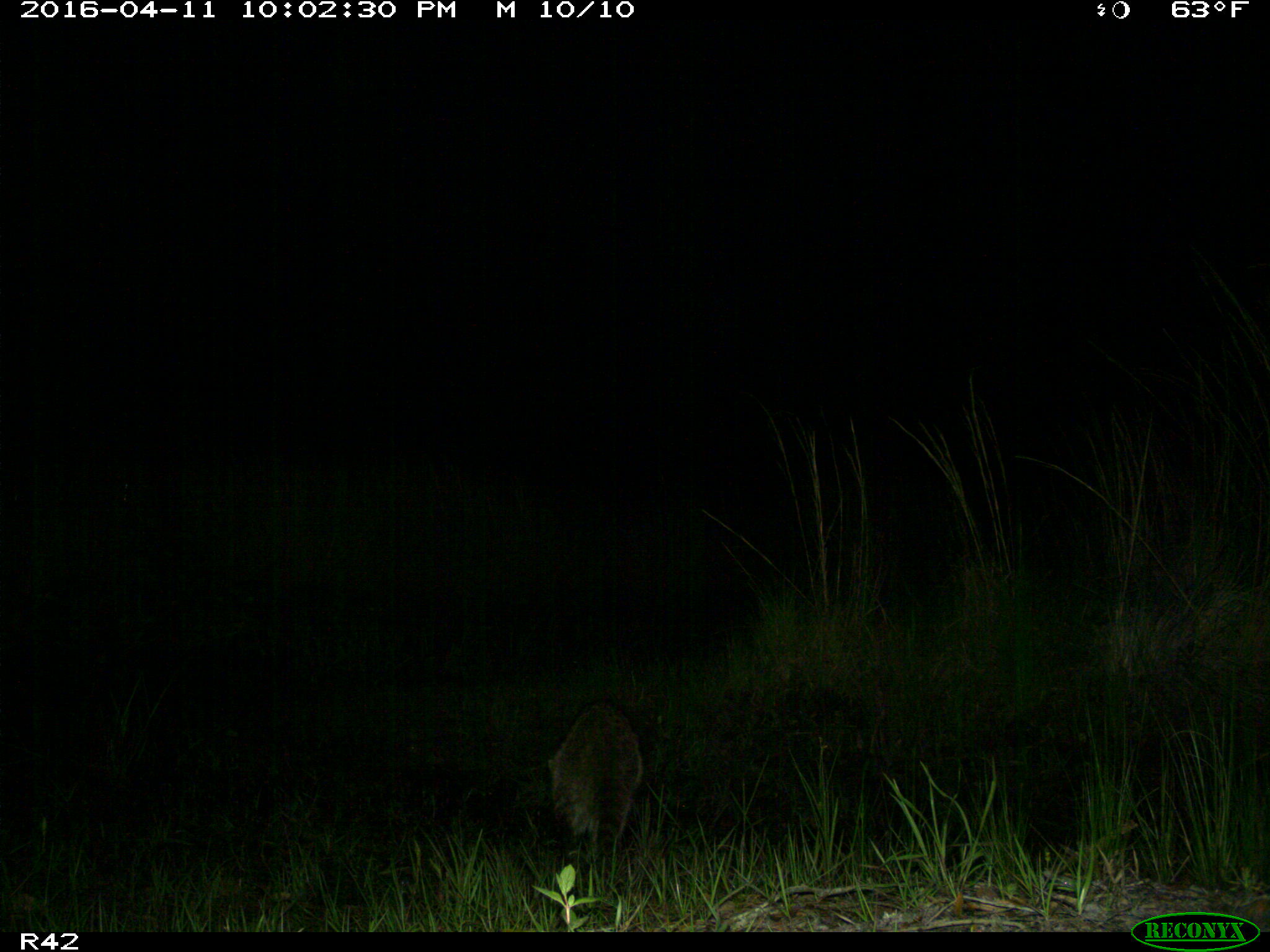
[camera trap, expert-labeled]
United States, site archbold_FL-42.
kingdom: Animalia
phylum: Chordata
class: Mammalia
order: Carnivora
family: Procyonidae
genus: Procyon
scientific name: Procyon lotor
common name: common raccoon